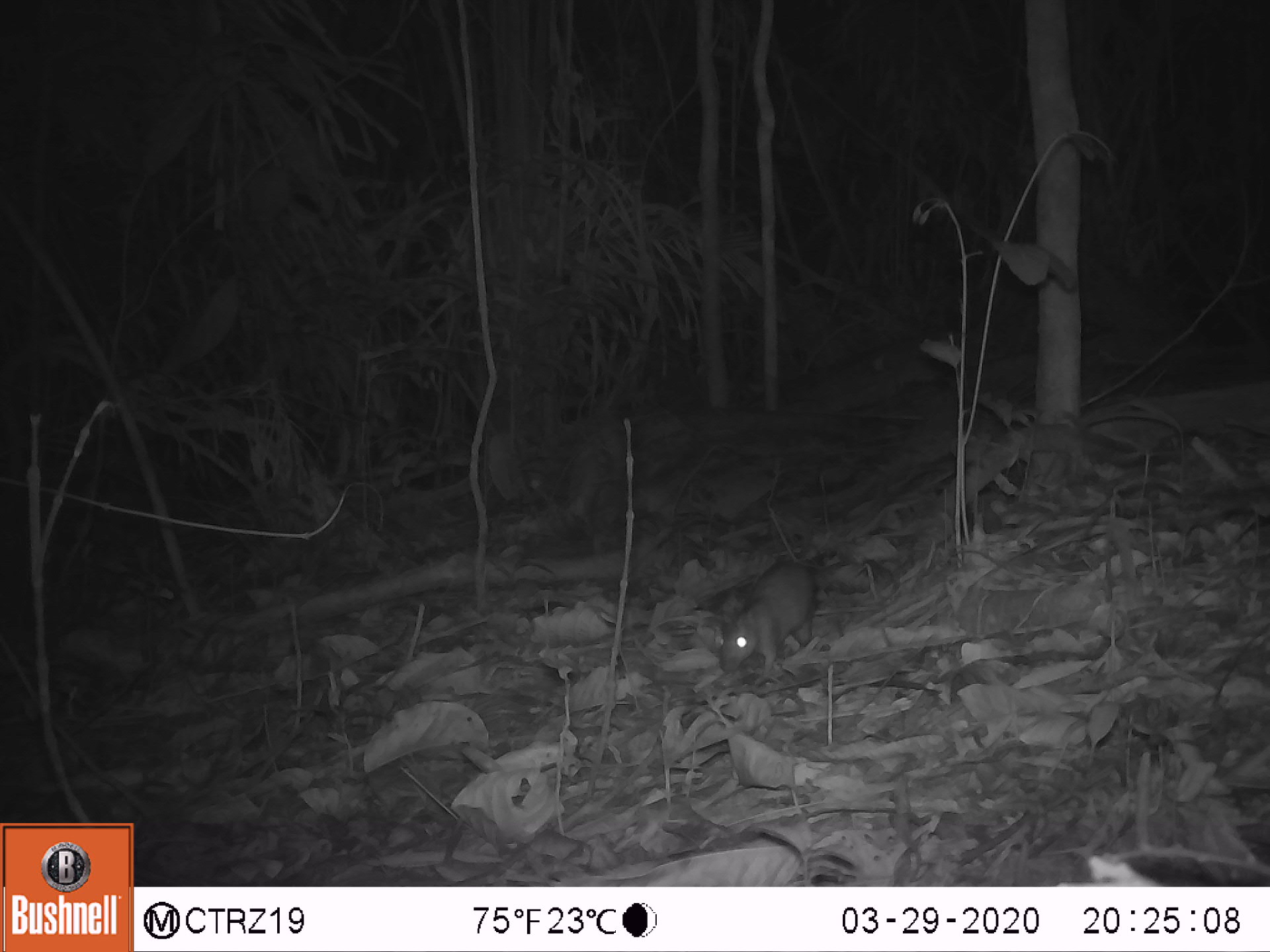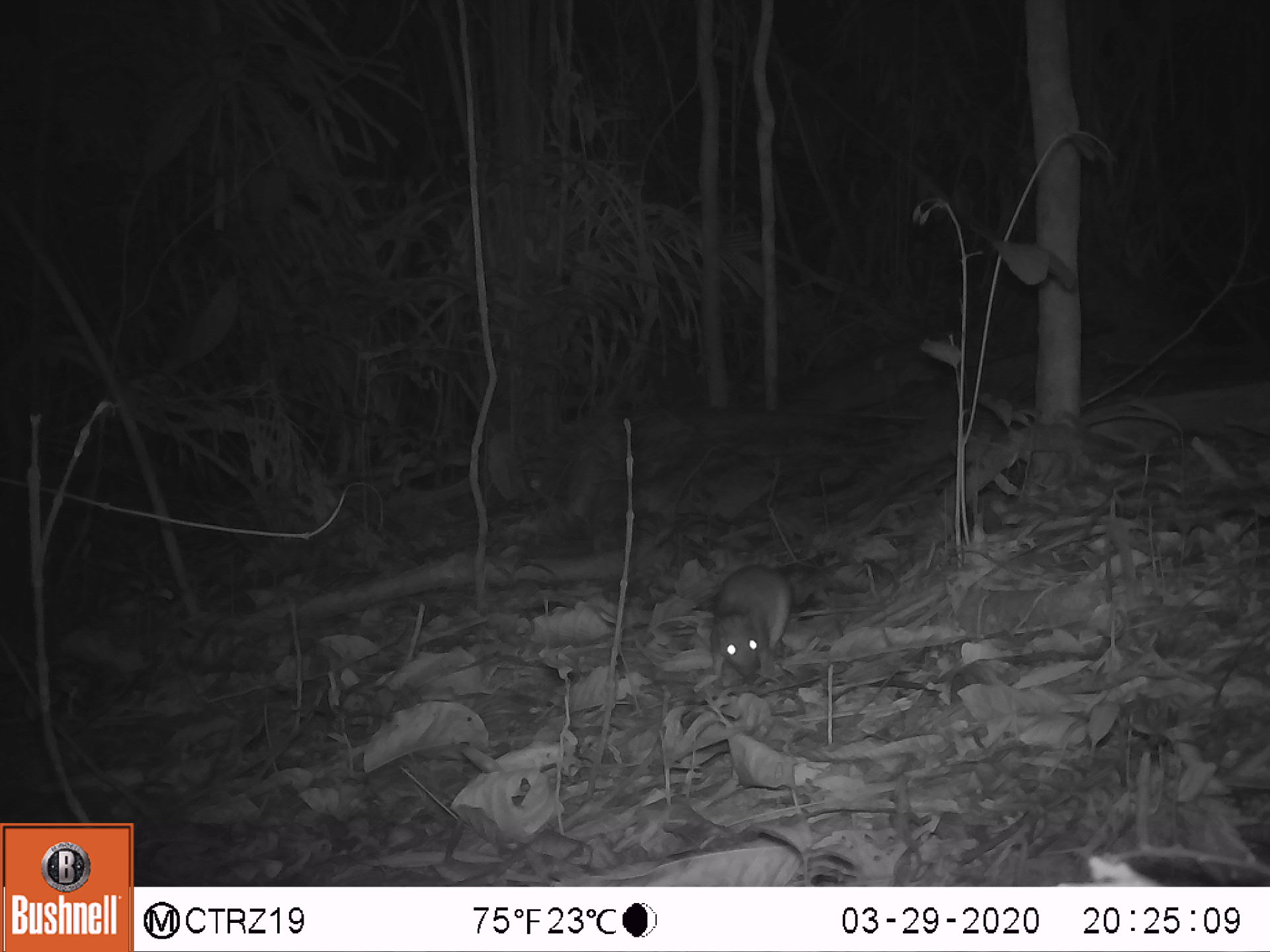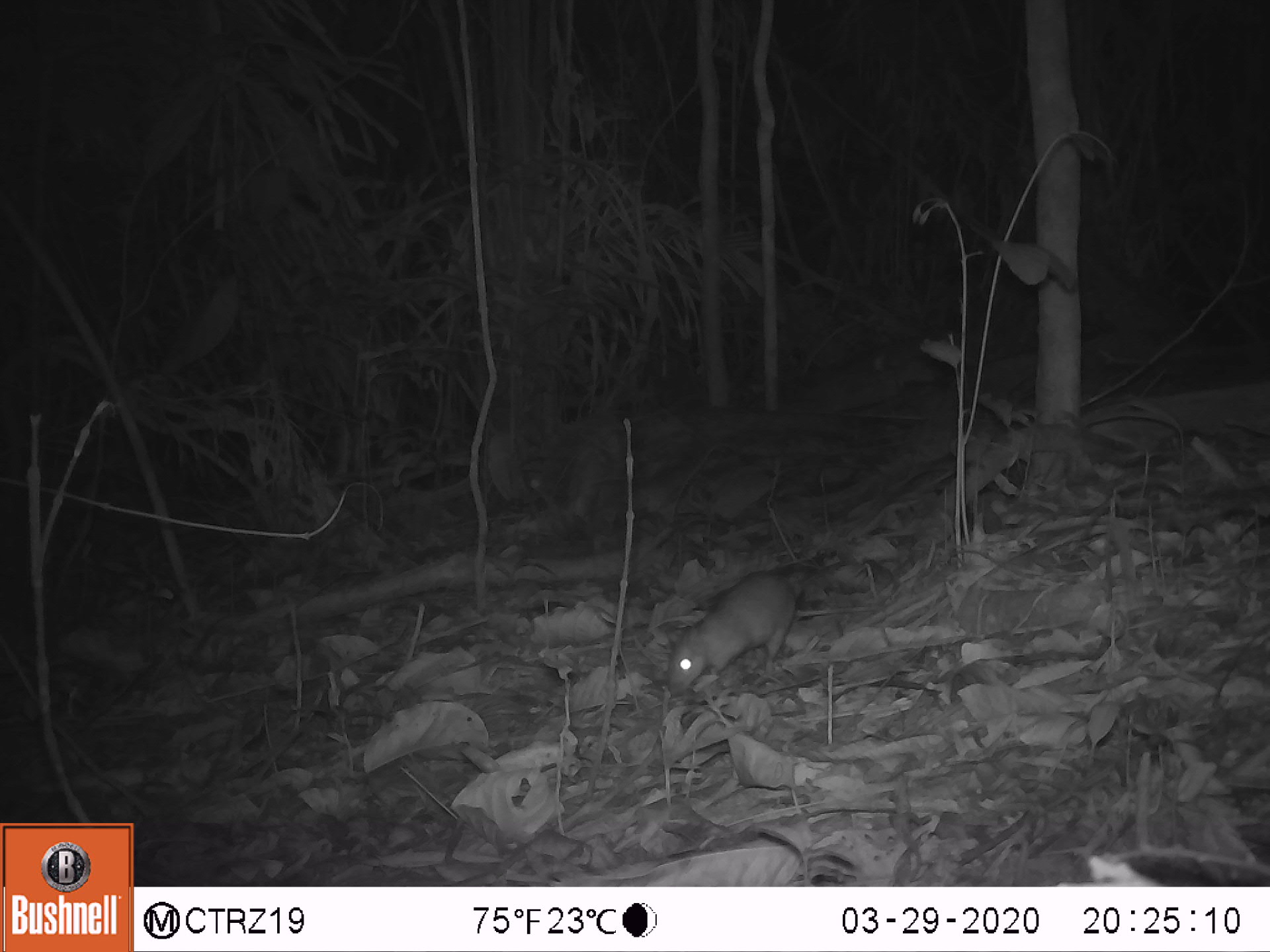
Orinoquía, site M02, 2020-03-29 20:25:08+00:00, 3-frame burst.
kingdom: Animalia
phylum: Chordata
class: Mammalia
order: Rodentia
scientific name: Rodentia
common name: rodent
Rodent (Rodentia).